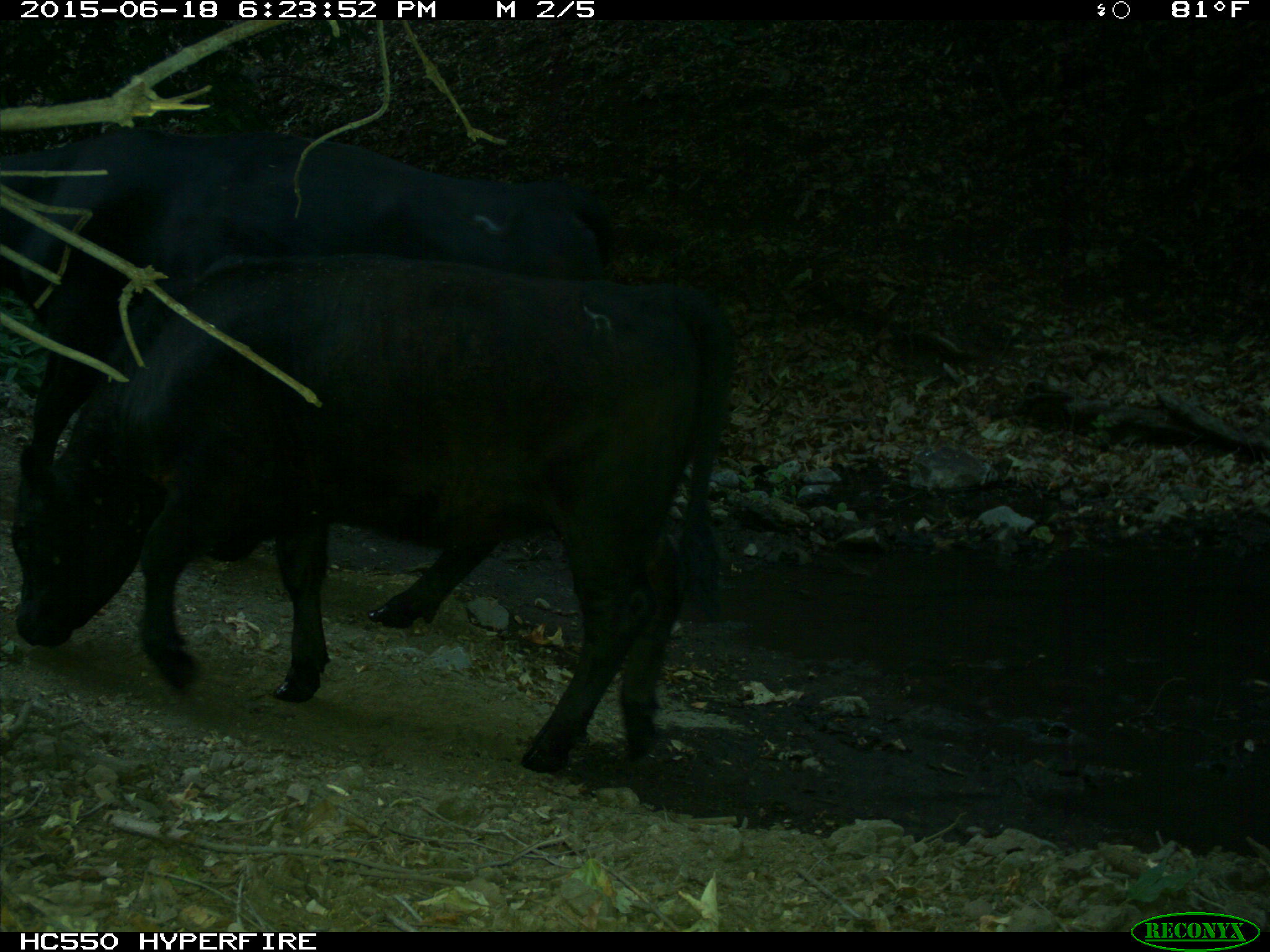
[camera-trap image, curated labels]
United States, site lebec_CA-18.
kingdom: Animalia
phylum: Chordata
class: Mammalia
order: Artiodactyla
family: Bovidae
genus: Bos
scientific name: Bos taurus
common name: domestic cow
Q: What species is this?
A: Bos taurus (domestic cow).